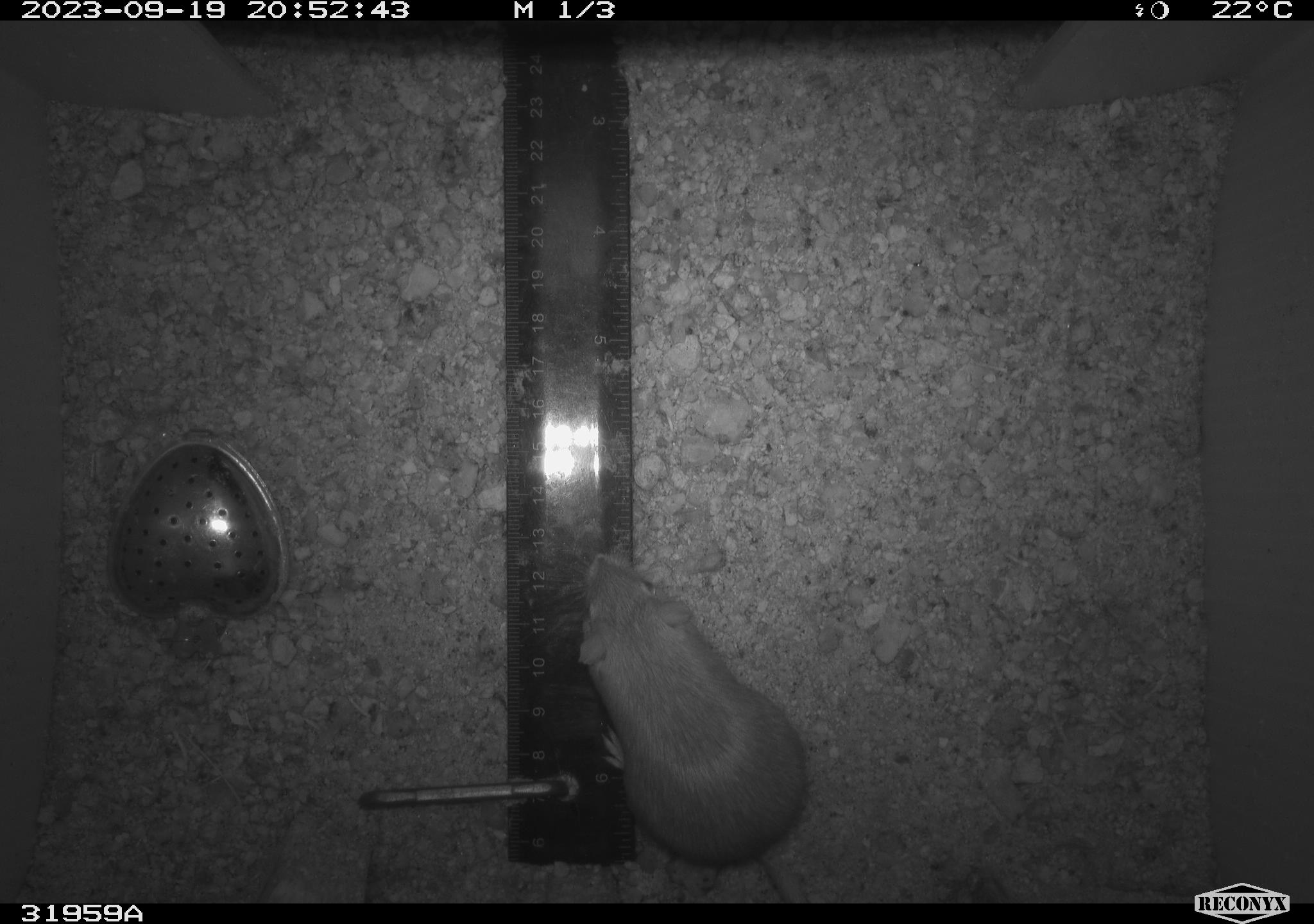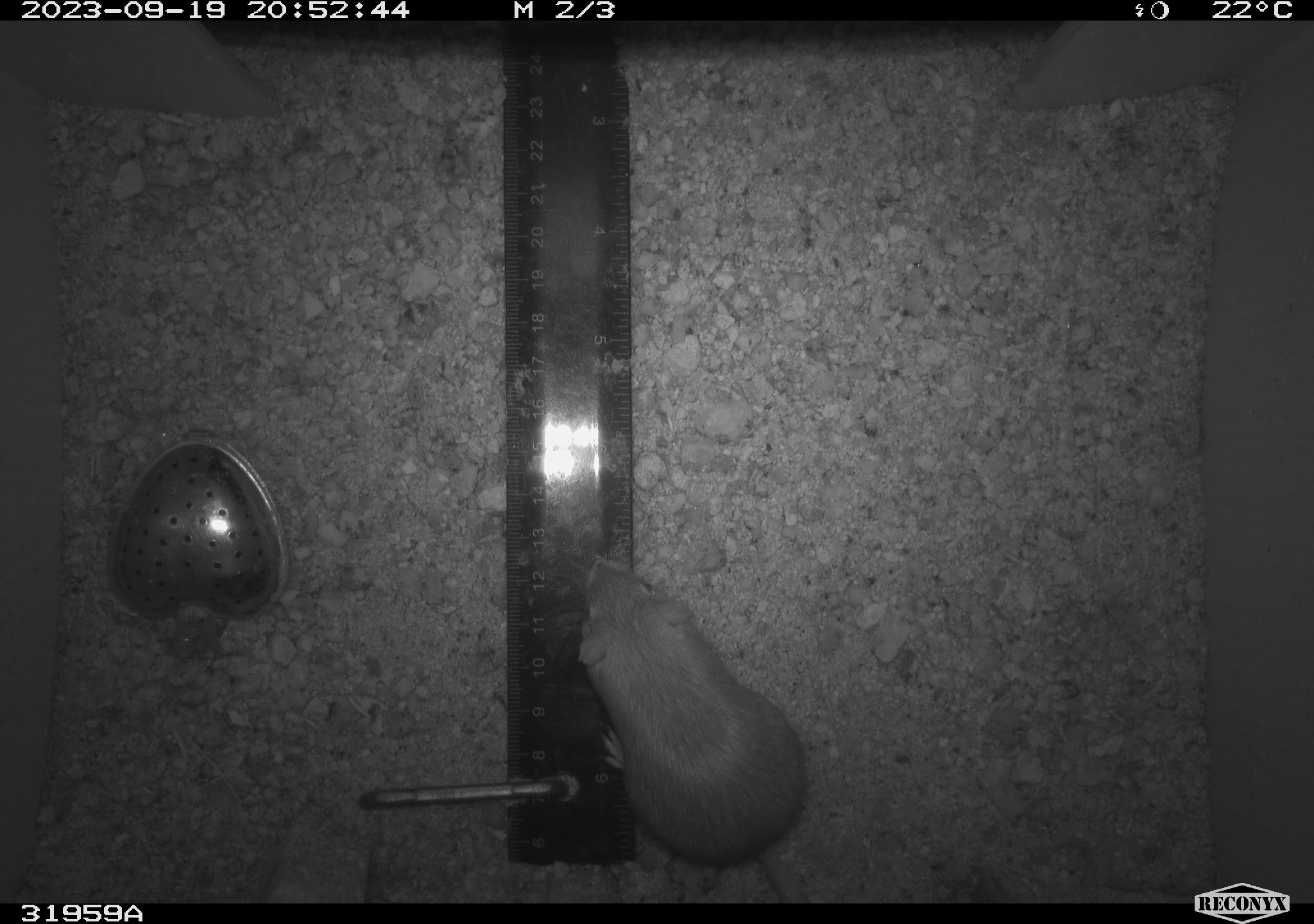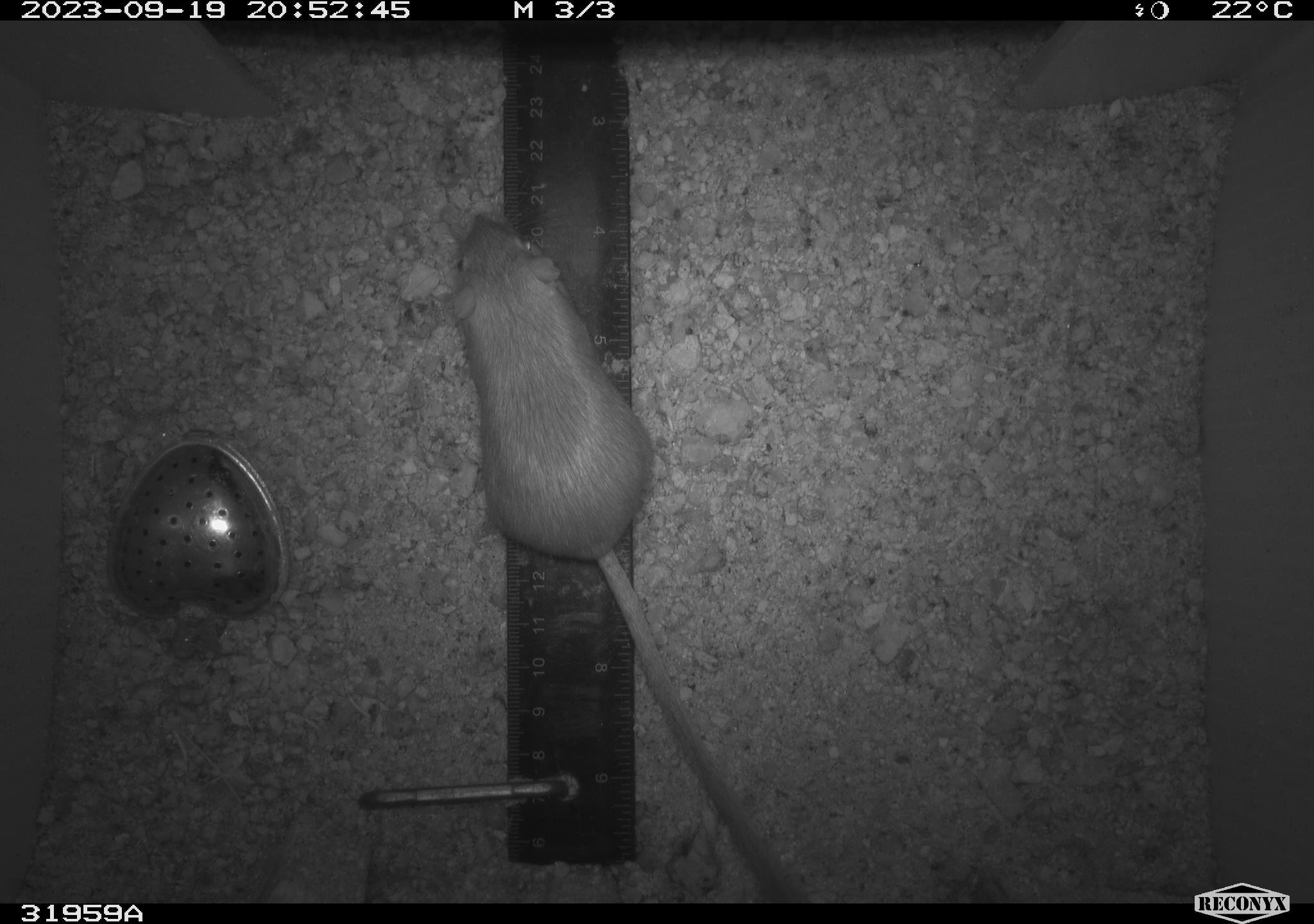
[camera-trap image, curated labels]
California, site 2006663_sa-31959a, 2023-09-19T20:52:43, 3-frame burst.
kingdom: Animalia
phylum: Chordata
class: Mammalia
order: Rodentia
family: Heteromyidae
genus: Dipodomys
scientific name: Dipodomys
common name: kangaroo rats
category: dipodomys species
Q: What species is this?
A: Dipodomys species (kangaroo rats) (Dipodomys).